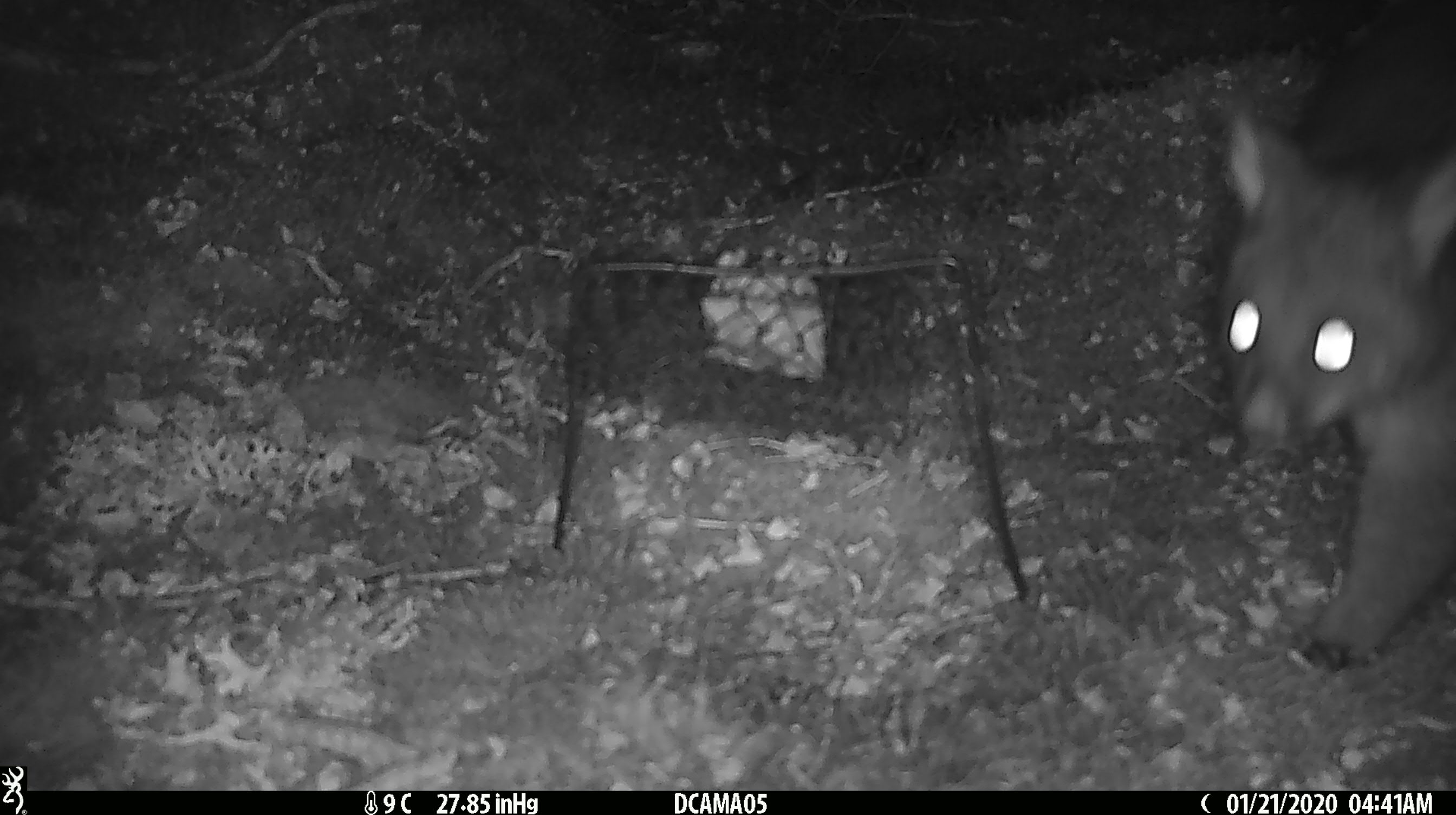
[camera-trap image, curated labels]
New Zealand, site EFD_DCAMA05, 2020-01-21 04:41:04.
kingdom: Animalia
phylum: Chordata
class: Mammalia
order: Diprotodontia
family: Phalangeridae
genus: Trichosurus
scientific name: Trichosurus vulpecula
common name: common brushtail possum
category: possum